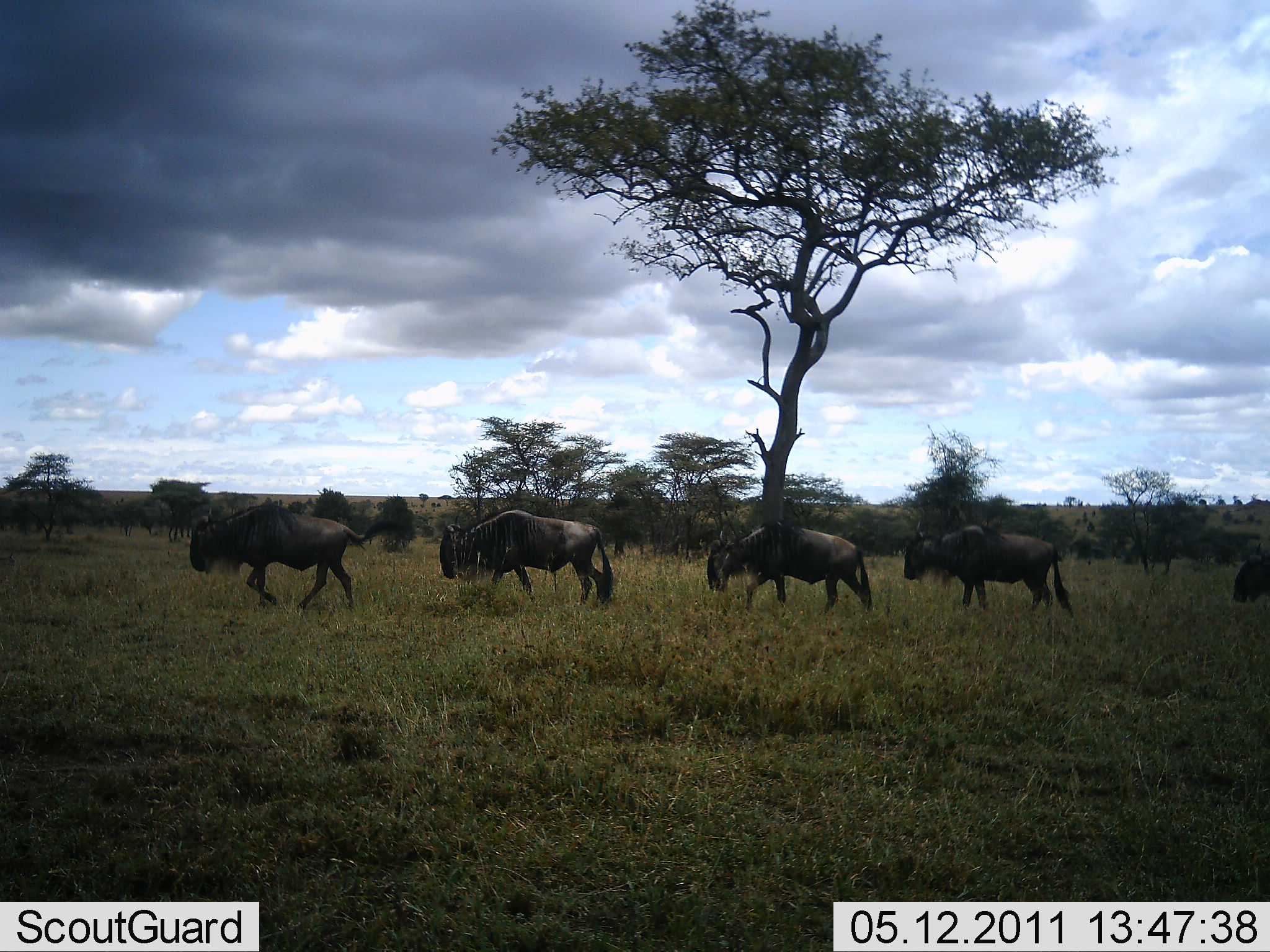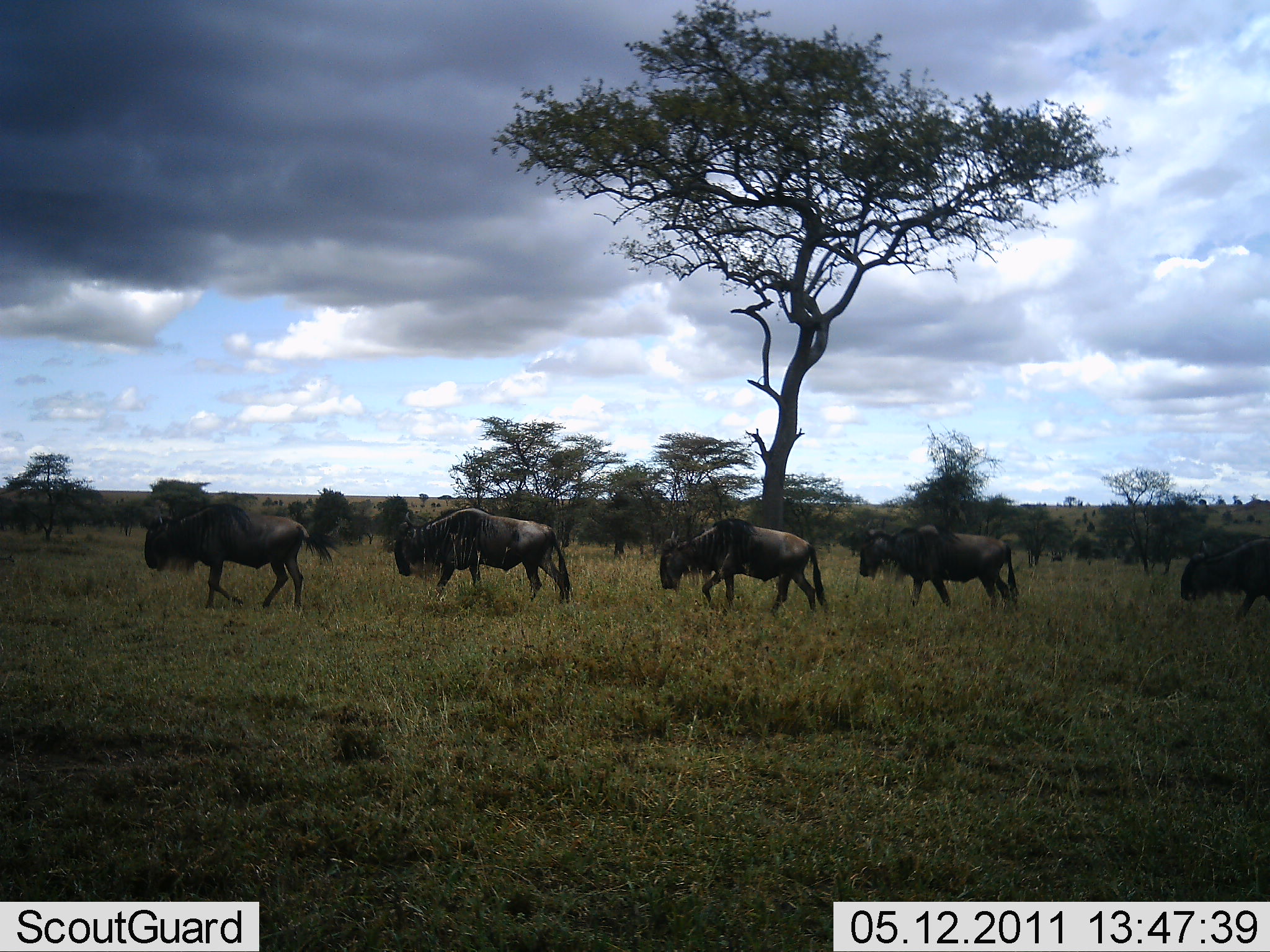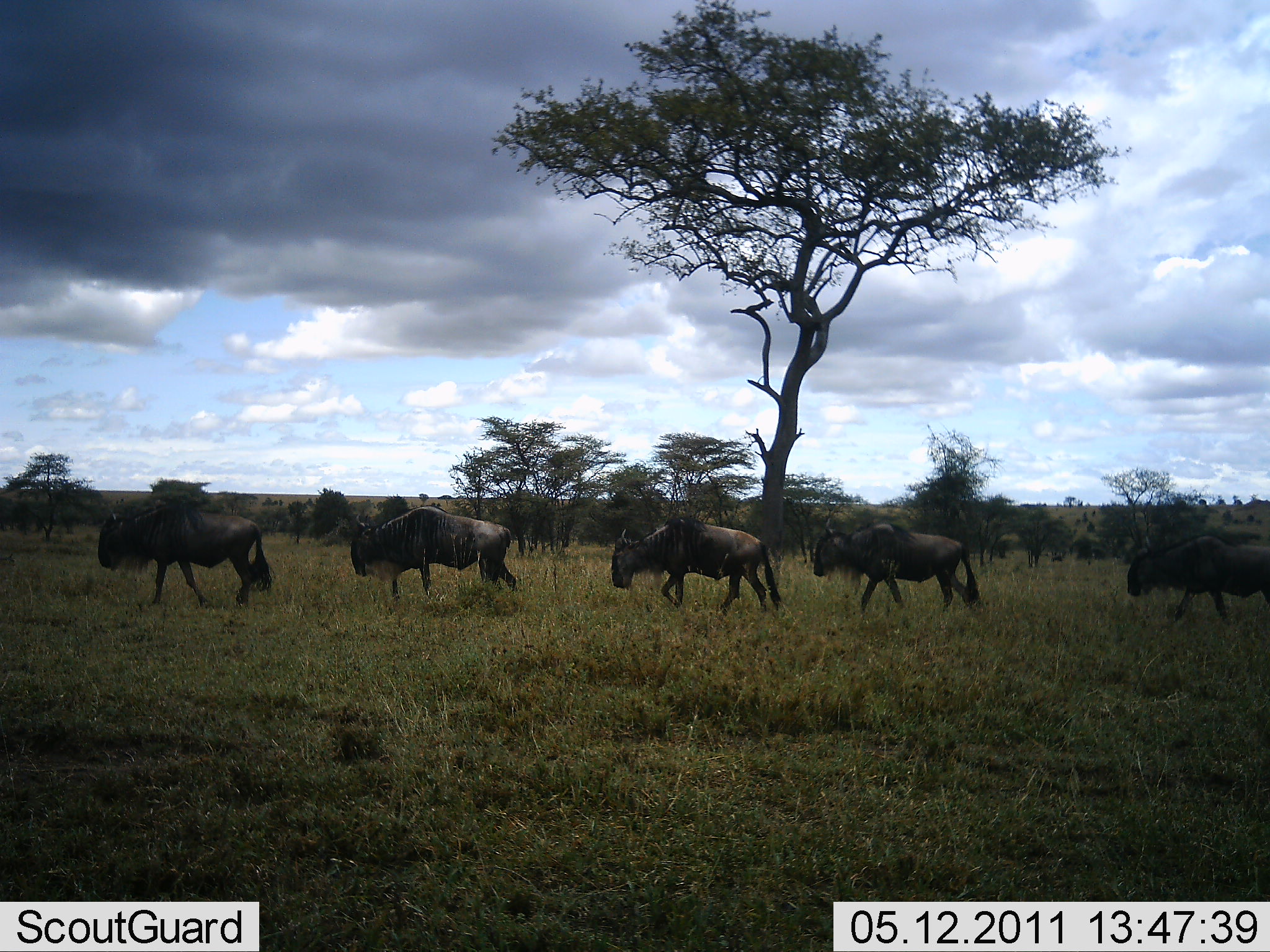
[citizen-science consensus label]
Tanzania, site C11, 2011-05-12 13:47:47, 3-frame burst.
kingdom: Animalia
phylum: Chordata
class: Mammalia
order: Artiodactyla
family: Bovidae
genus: Connochaetes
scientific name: Connochaetes taurinus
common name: blue wildebeest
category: wildebeest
Wildebeest (blue wildebeest) (Connochaetes taurinus), count 5. Behavior (volunteer vote fractions): standing 0%, resting 0%, moving 100%, interacting 0%. Young present (vote fraction): 0%. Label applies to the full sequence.